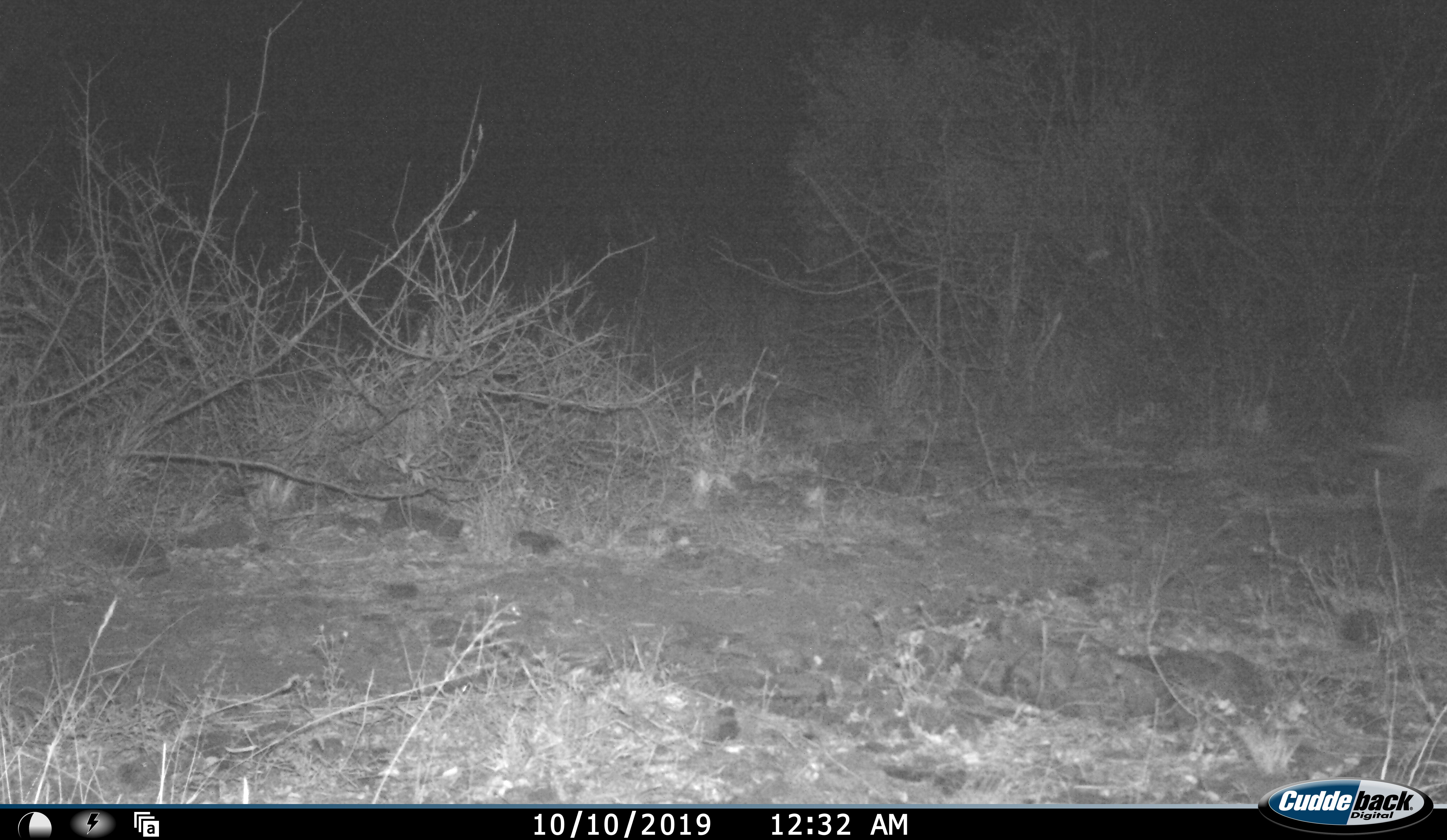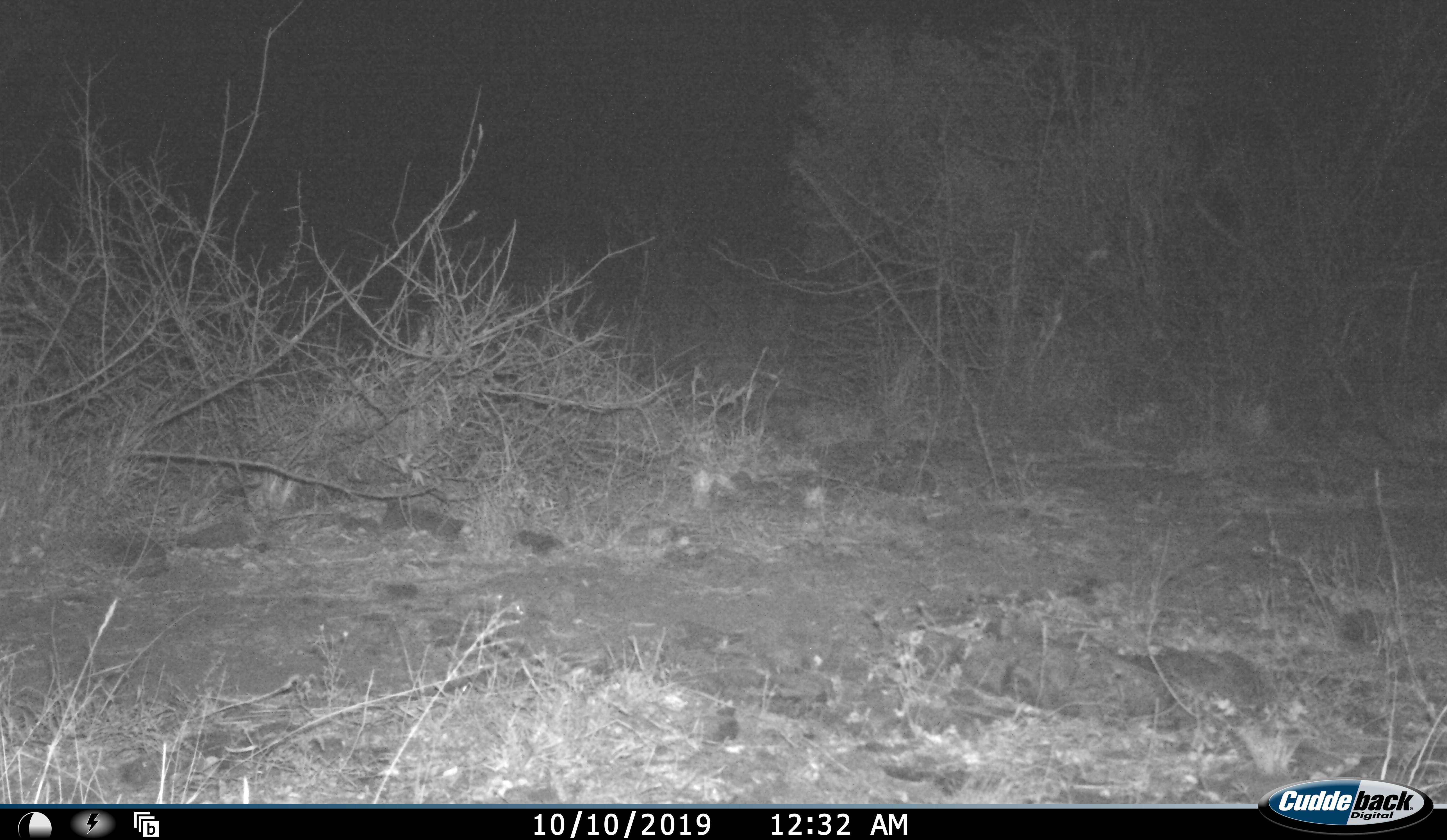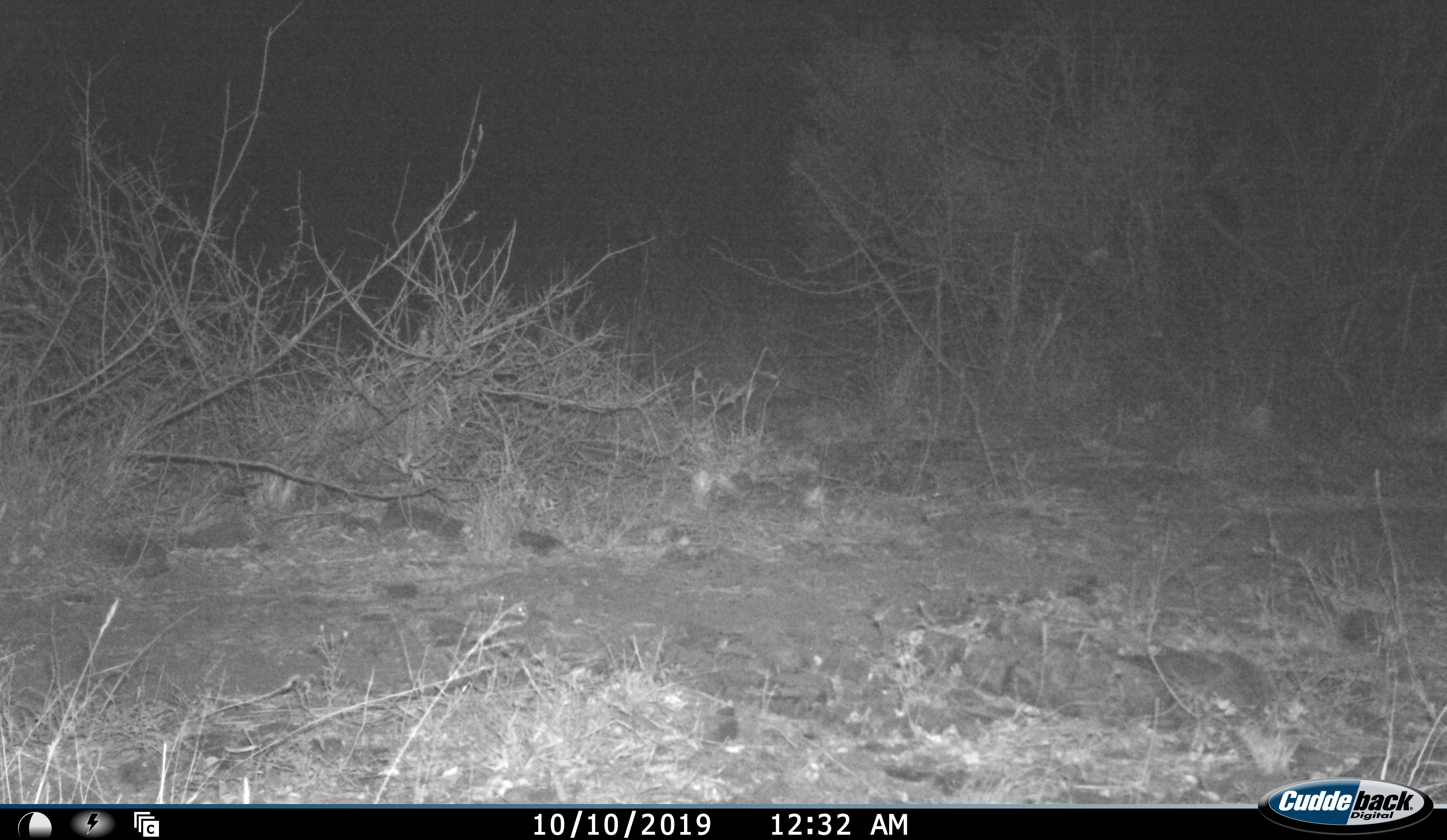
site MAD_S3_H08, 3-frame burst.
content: unidentified animal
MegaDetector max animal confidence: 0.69